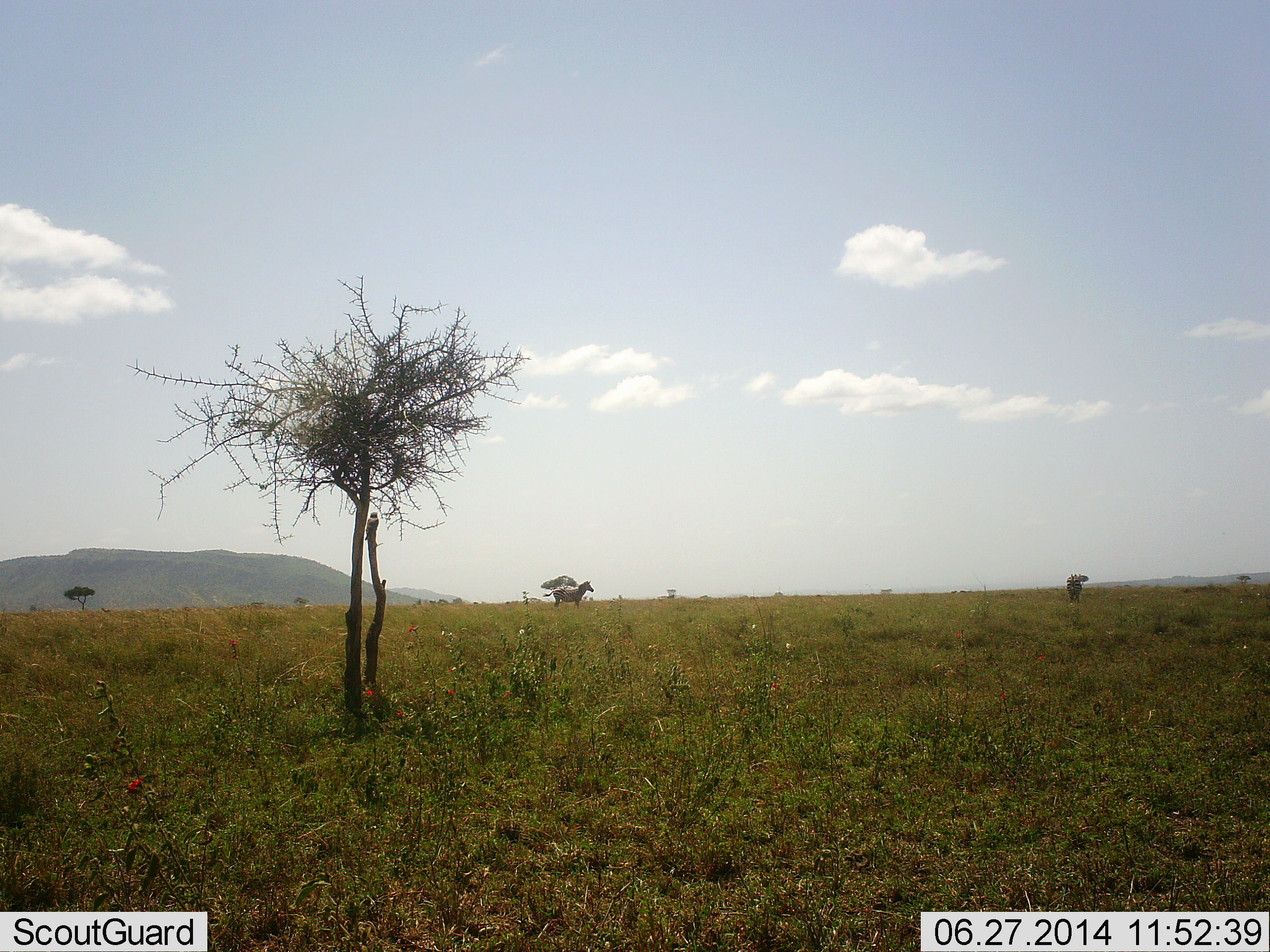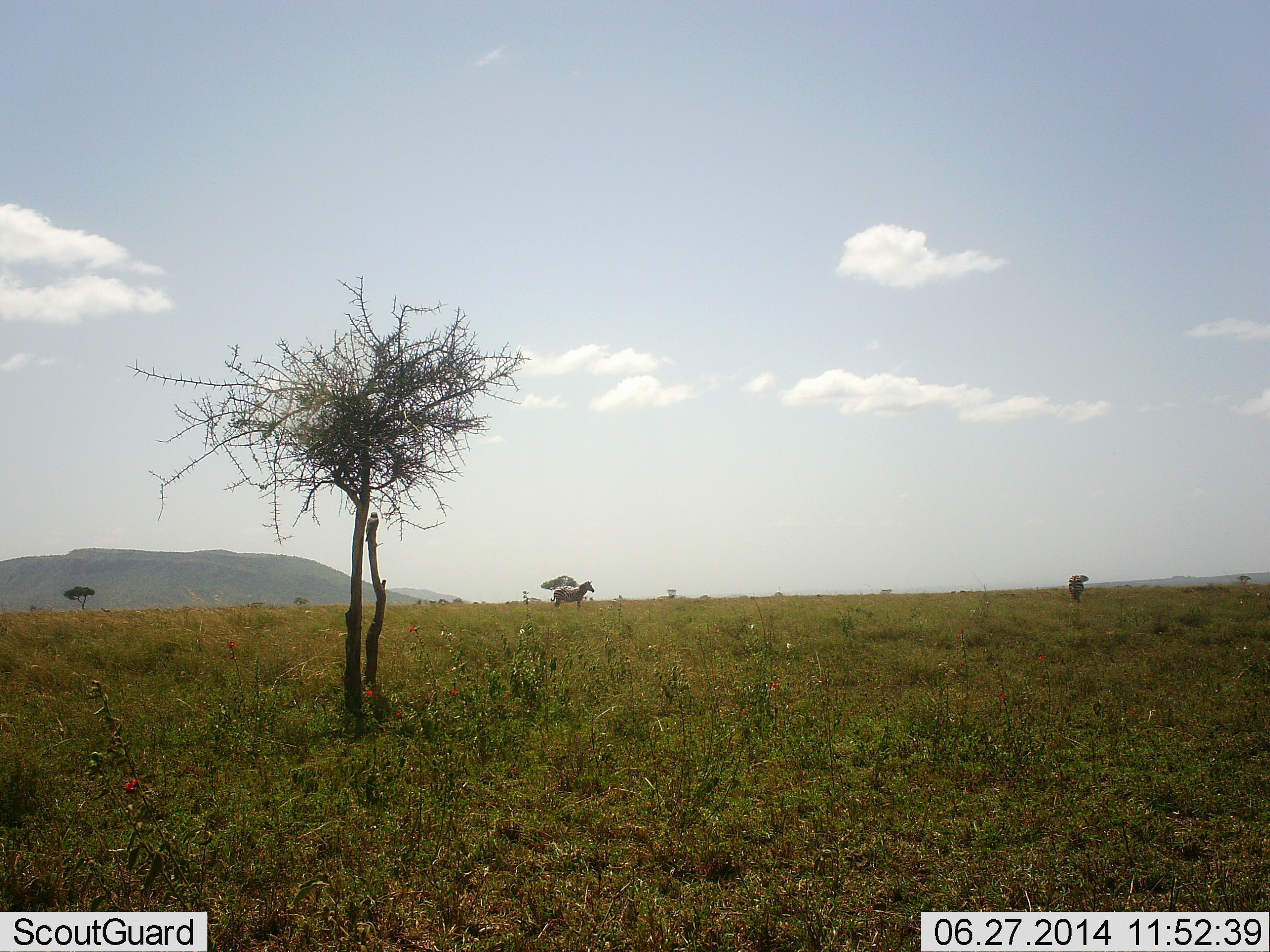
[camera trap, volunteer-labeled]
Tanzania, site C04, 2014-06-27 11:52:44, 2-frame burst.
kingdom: Animalia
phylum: Chordata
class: Mammalia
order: Perissodactyla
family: Equidae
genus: Equus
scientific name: Equus quagga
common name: plains zebra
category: zebra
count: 2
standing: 100%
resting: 0%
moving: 0%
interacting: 0%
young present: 0%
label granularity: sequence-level